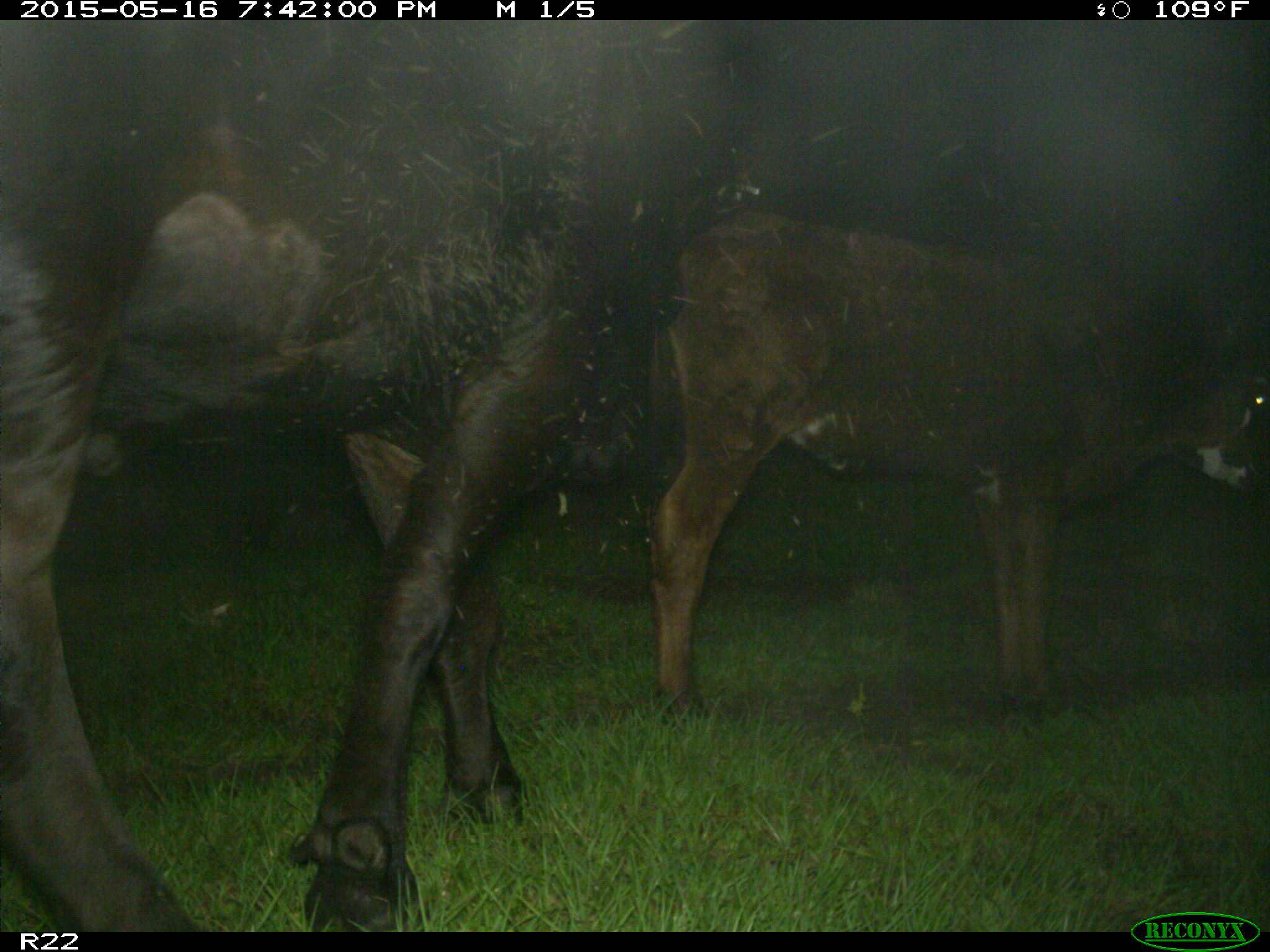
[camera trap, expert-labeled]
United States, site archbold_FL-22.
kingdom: Animalia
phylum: Chordata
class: Mammalia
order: Artiodactyla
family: Bovidae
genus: Bos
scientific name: Bos taurus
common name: domestic cow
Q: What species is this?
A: Bos taurus (domestic cow).